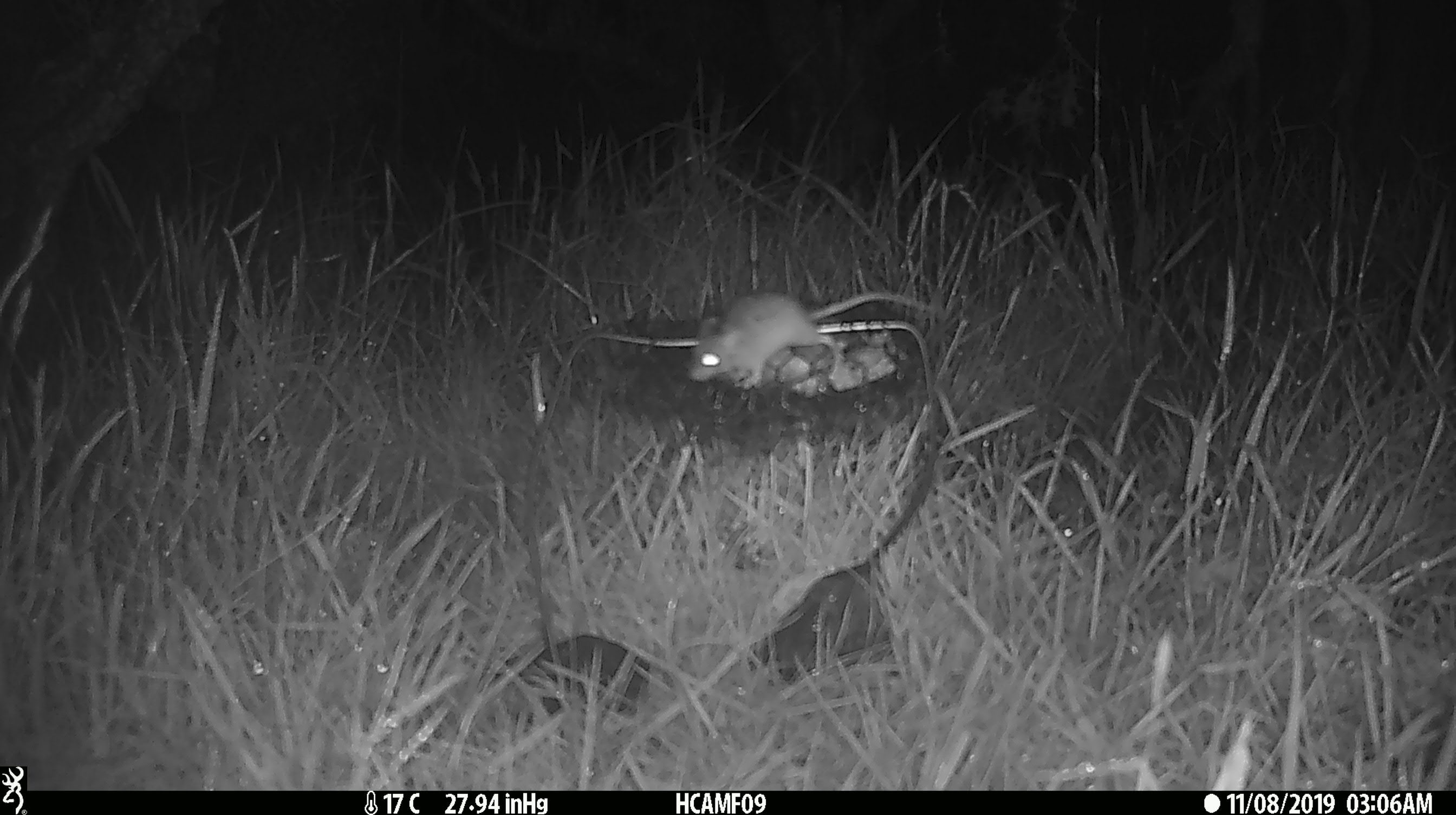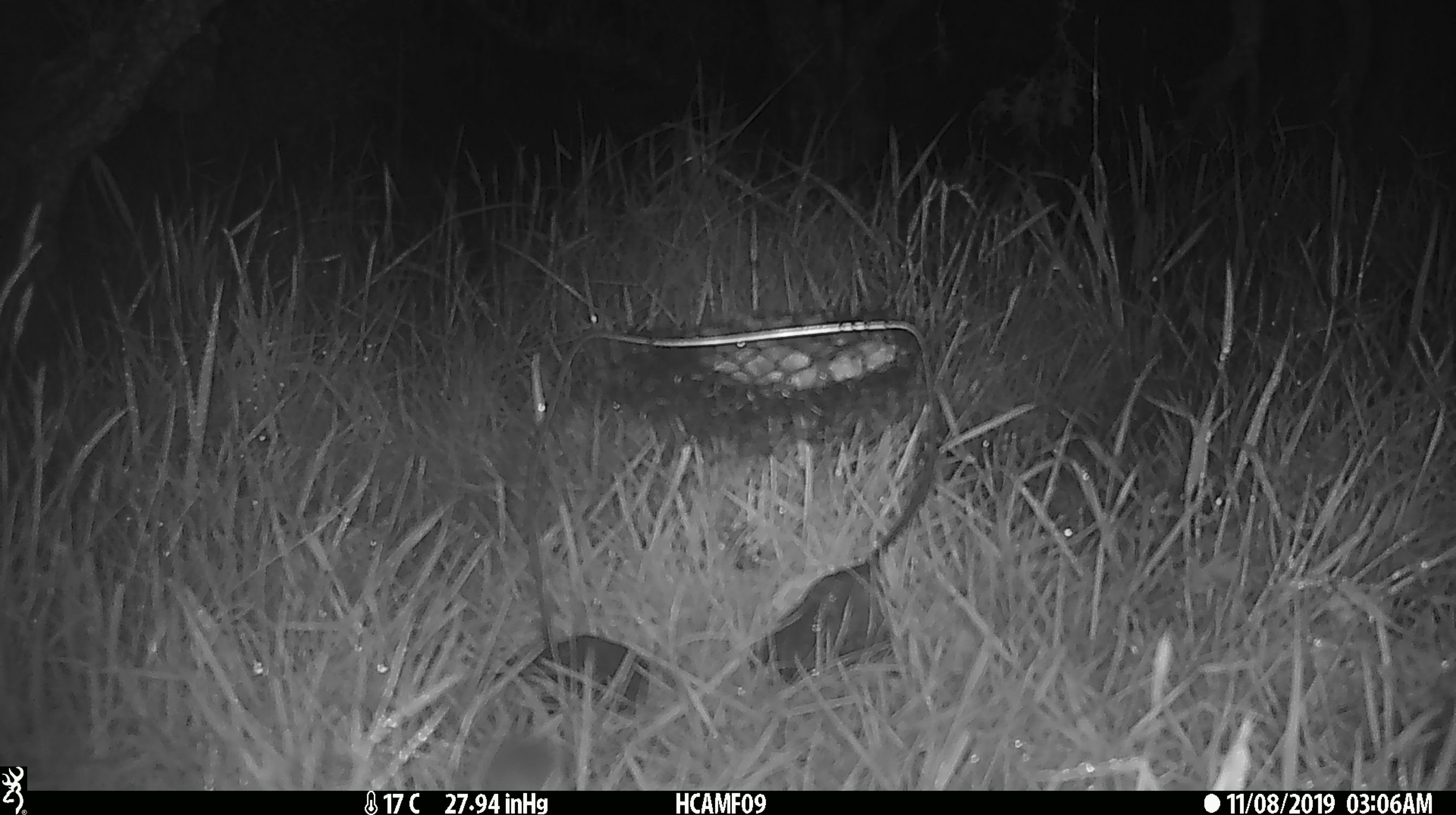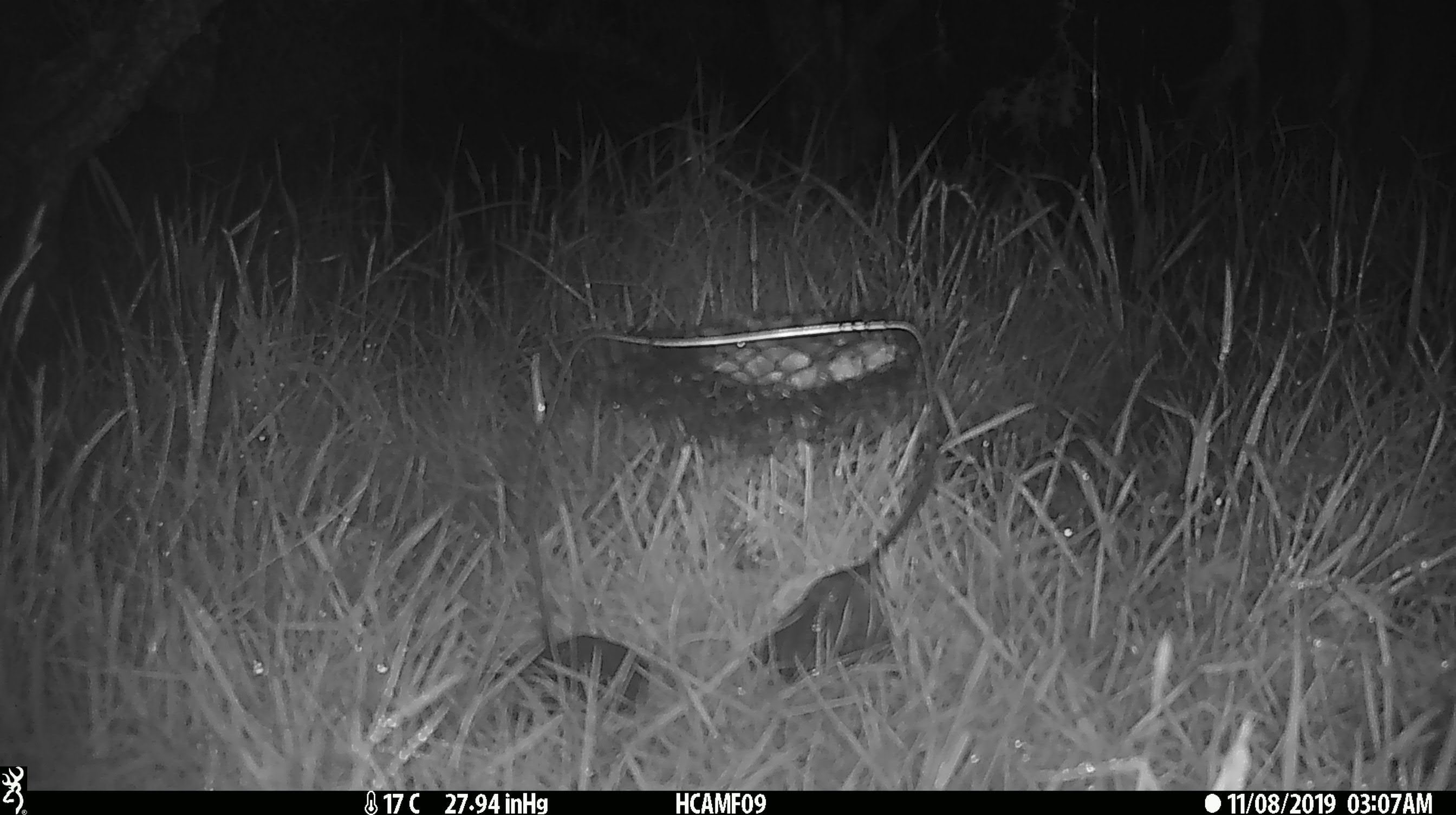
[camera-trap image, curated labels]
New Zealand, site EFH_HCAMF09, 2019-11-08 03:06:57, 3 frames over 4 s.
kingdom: Animalia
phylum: Chordata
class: Mammalia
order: Rodentia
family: Muridae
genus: Mus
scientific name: Mus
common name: mouse